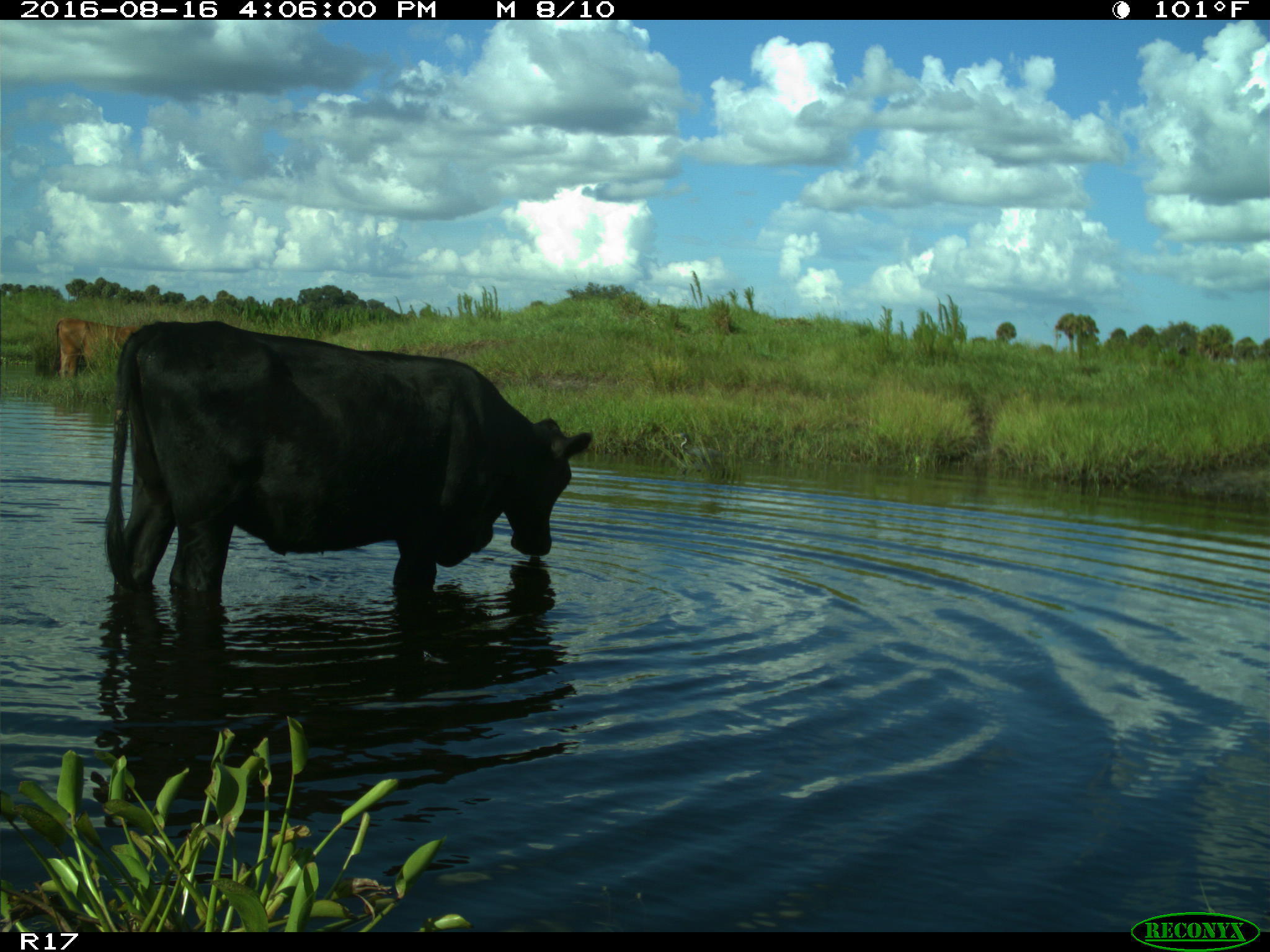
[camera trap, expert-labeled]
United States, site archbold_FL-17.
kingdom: Animalia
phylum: Chordata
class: Mammalia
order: Artiodactyla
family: Bovidae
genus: Bos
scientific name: Bos taurus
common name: domestic cow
Bos taurus (domestic cow).